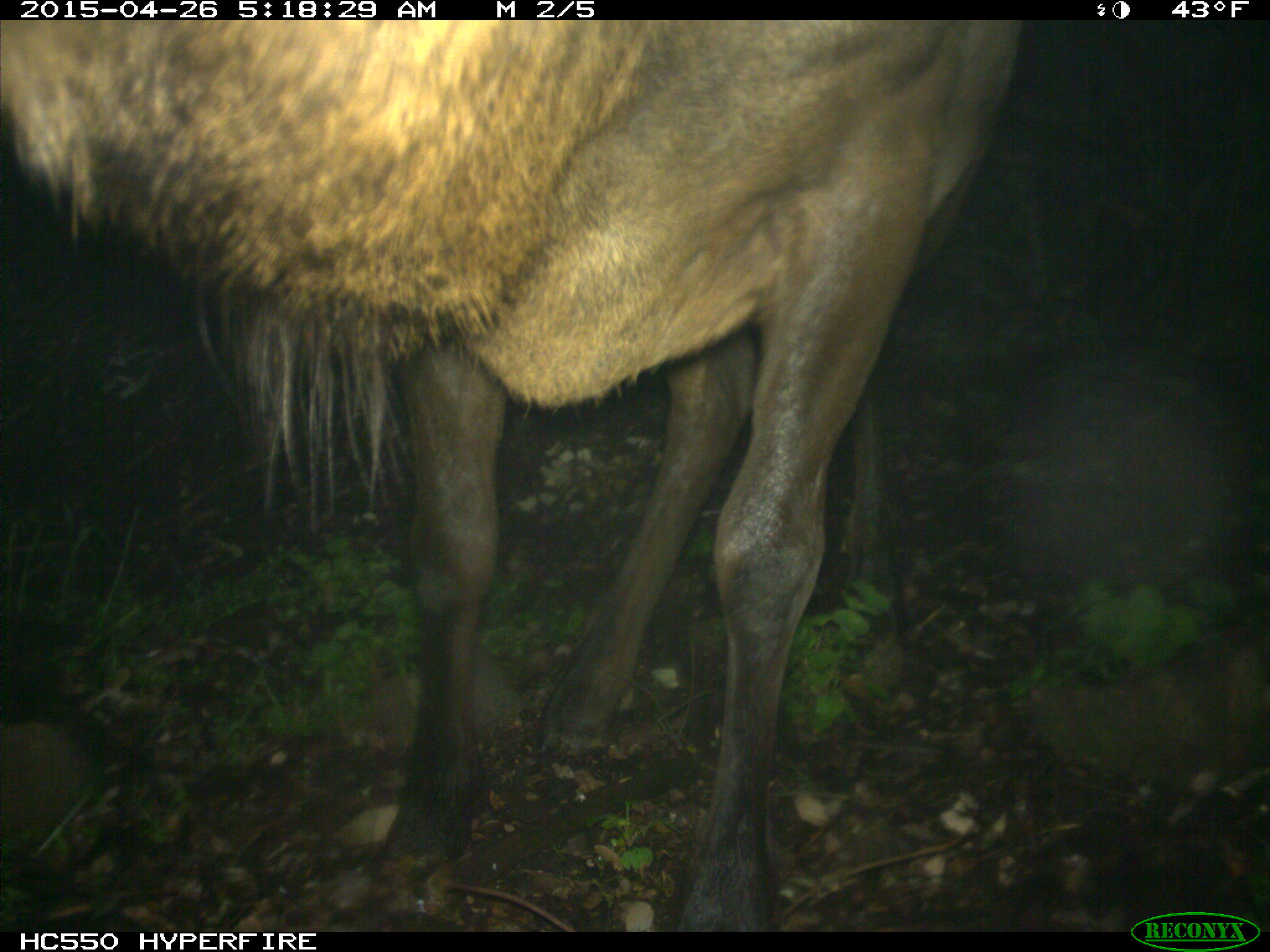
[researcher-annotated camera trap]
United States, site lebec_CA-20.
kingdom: Animalia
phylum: Chordata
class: Mammalia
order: Artiodactyla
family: Cervidae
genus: Cervus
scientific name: Cervus canadensis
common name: elk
Cervus canadensis (elk).